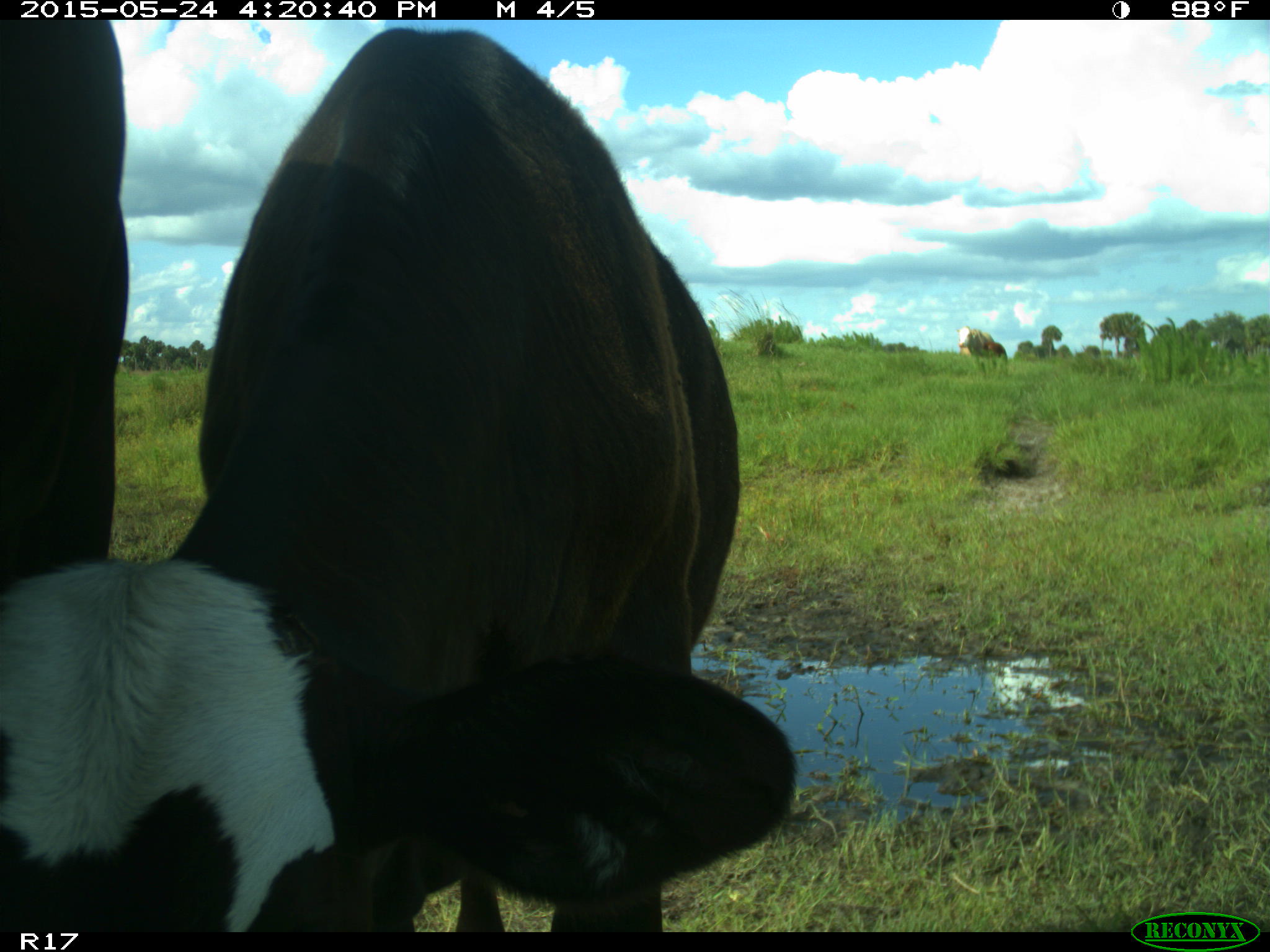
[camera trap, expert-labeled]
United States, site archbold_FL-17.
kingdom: Animalia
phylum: Chordata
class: Mammalia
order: Artiodactyla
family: Bovidae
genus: Bos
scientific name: Bos taurus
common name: domestic cow